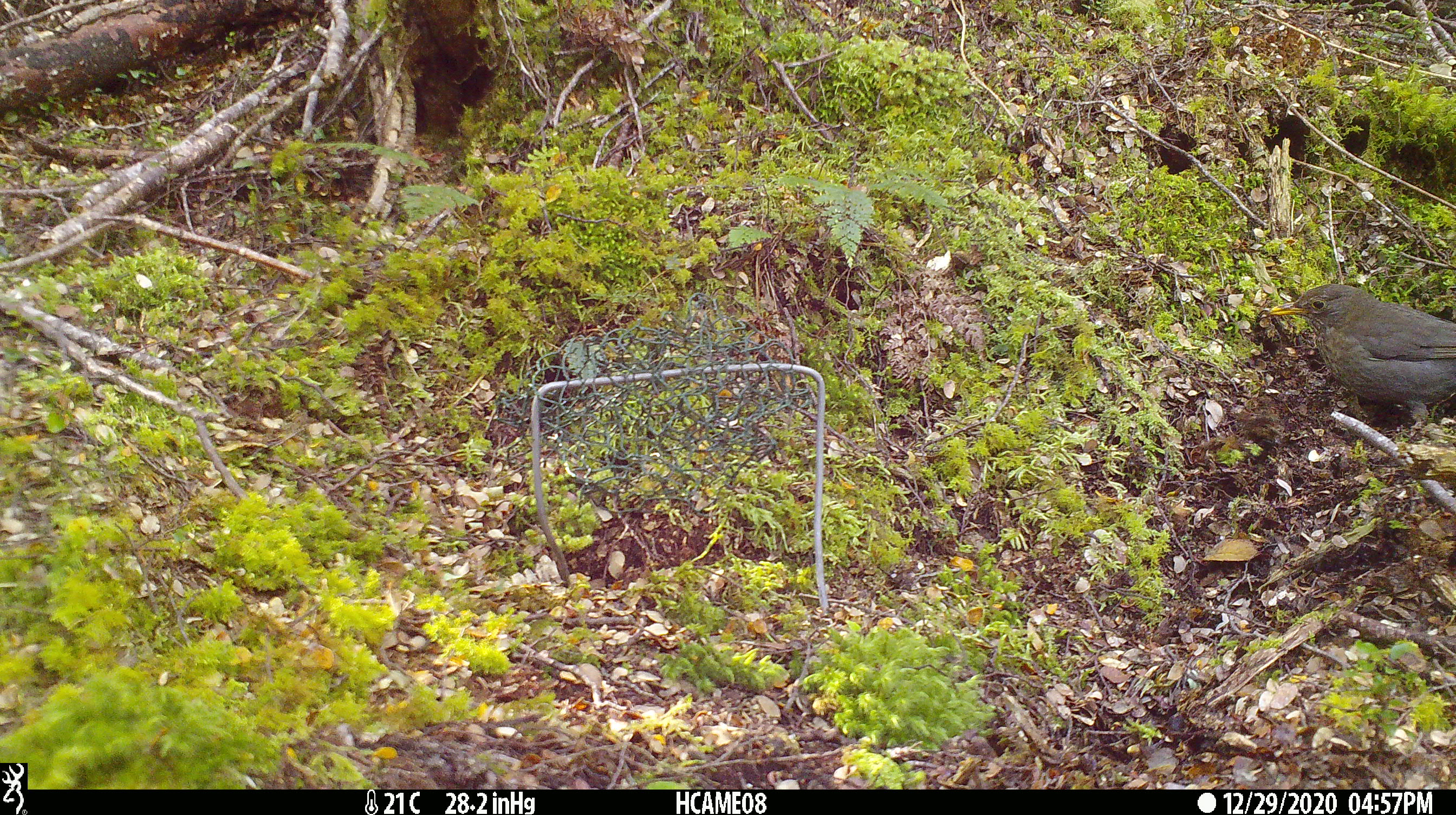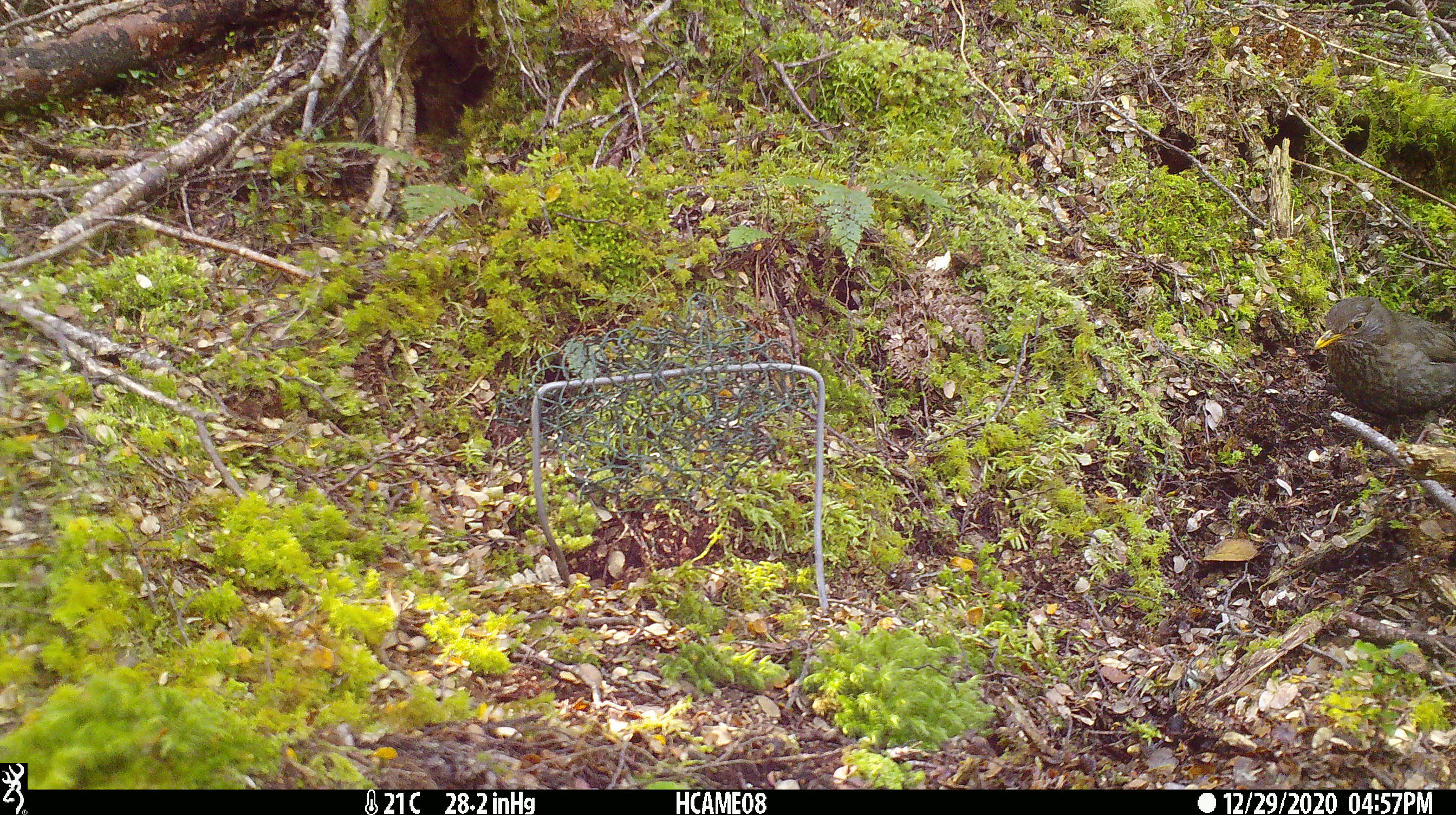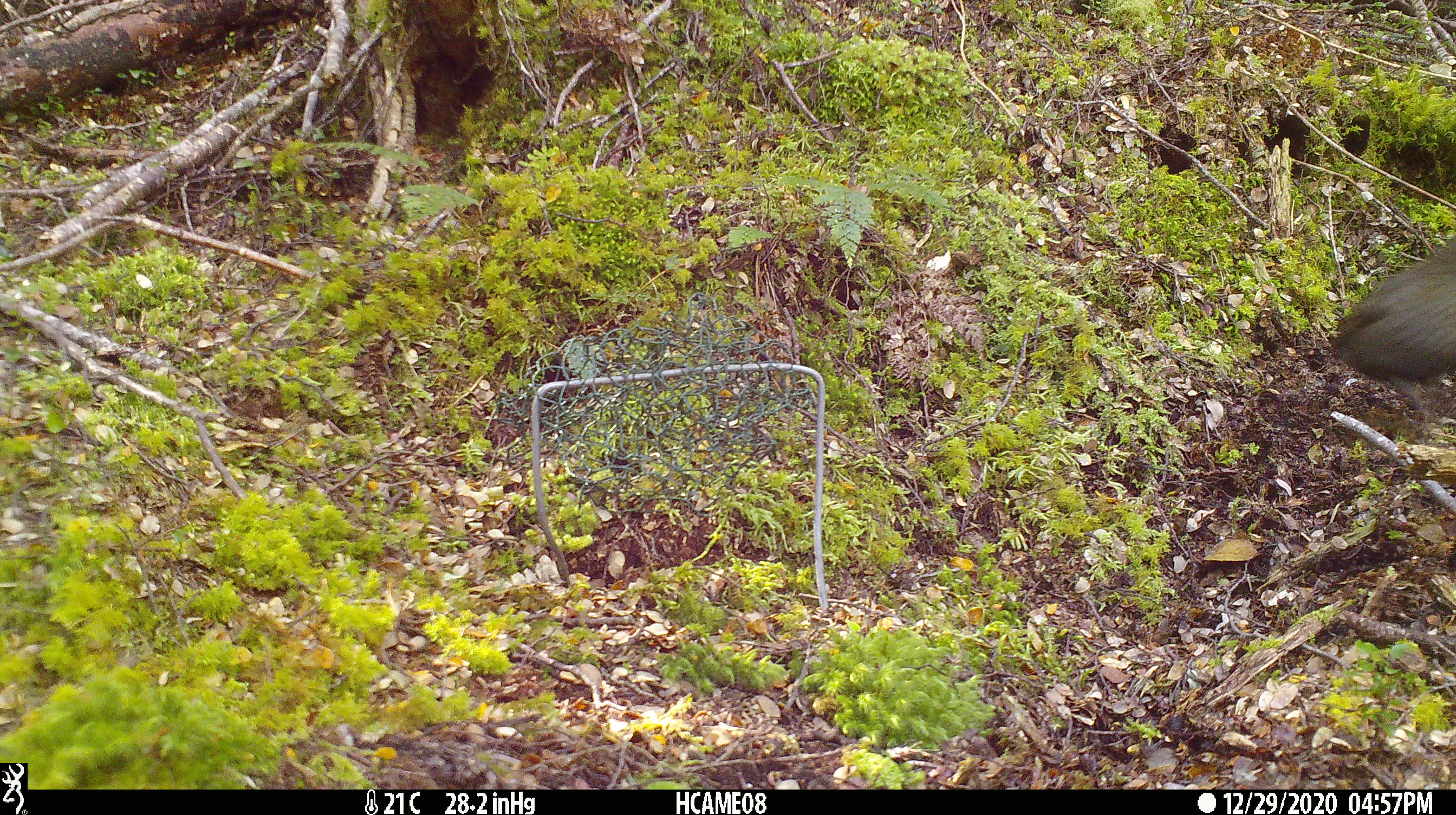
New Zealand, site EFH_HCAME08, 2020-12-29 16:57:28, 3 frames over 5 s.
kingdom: Animalia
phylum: Chordata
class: Aves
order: Passeriformes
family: Turdidae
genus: Turdus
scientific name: Turdus merula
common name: eurasian blackbird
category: blackbird